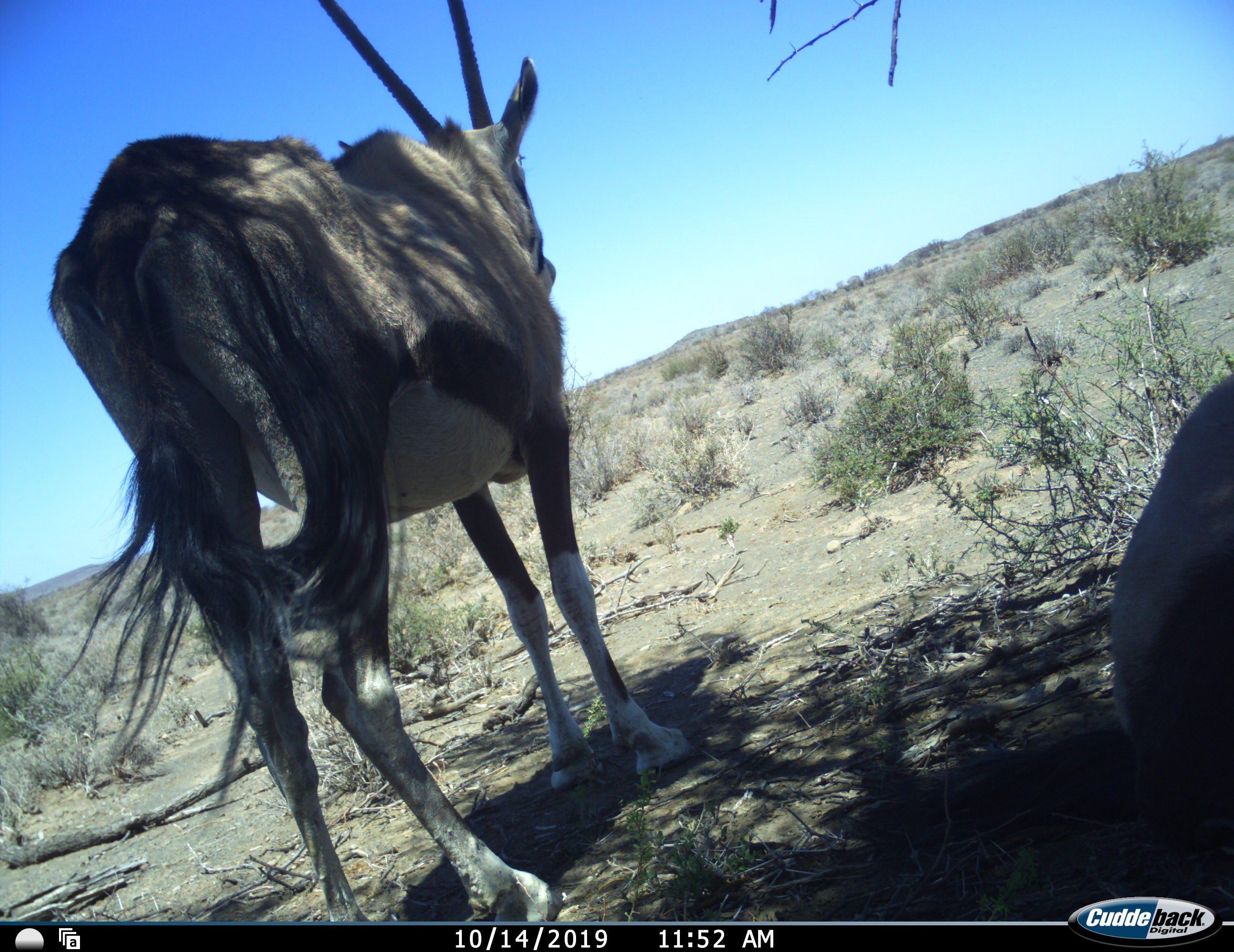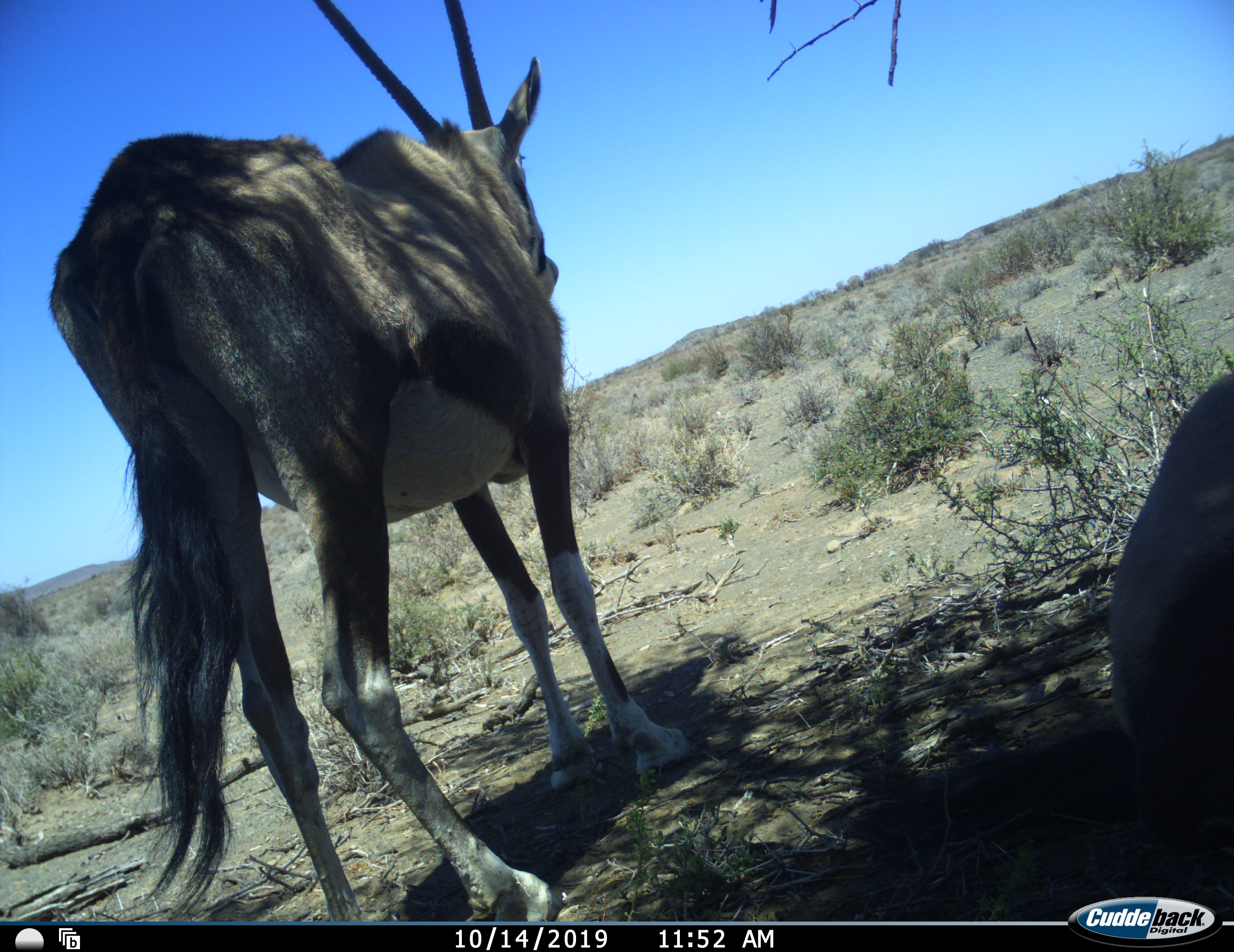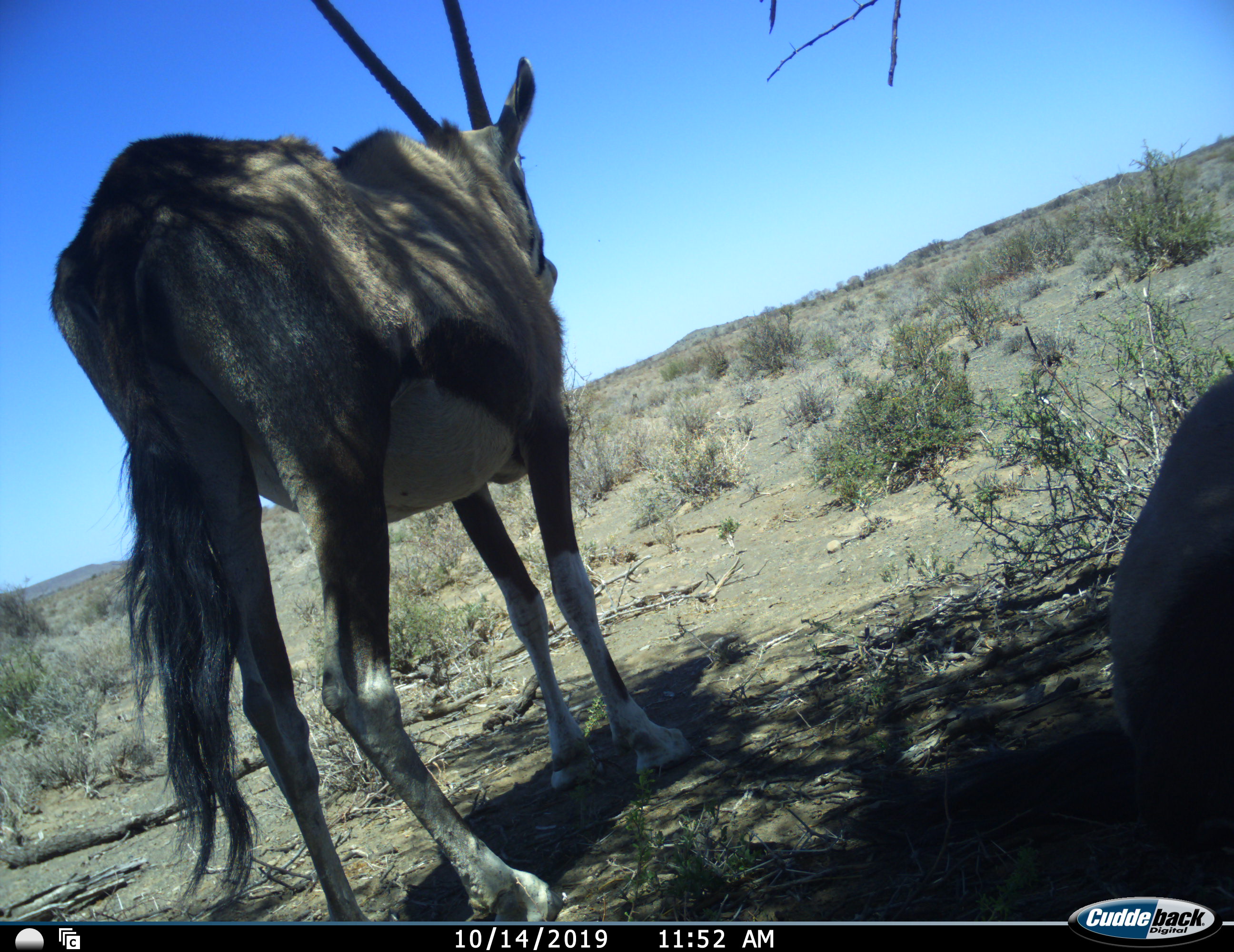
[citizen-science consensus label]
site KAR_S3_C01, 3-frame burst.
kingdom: Animalia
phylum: Chordata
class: Mammalia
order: Artiodactyla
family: Bovidae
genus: Oryx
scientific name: Oryx gazella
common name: gemsbok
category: oryx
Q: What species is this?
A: Oryx (gemsbok) (Oryx gazella).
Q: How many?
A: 2.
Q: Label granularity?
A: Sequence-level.